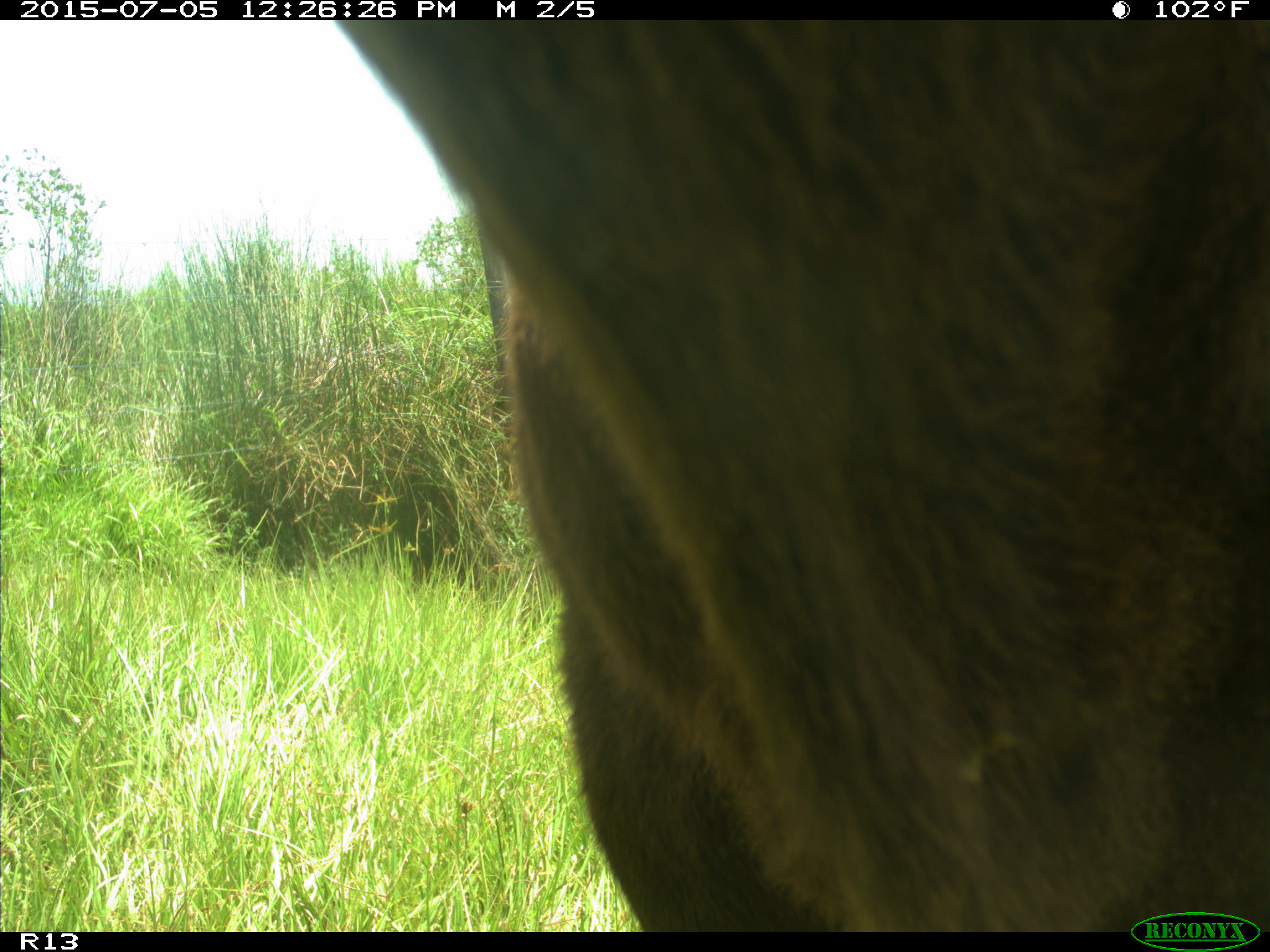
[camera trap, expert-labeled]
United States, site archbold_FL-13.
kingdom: Animalia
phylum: Chordata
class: Mammalia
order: Artiodactyla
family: Bovidae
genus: Bos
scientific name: Bos taurus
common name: domestic cow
Bos taurus (domestic cow).